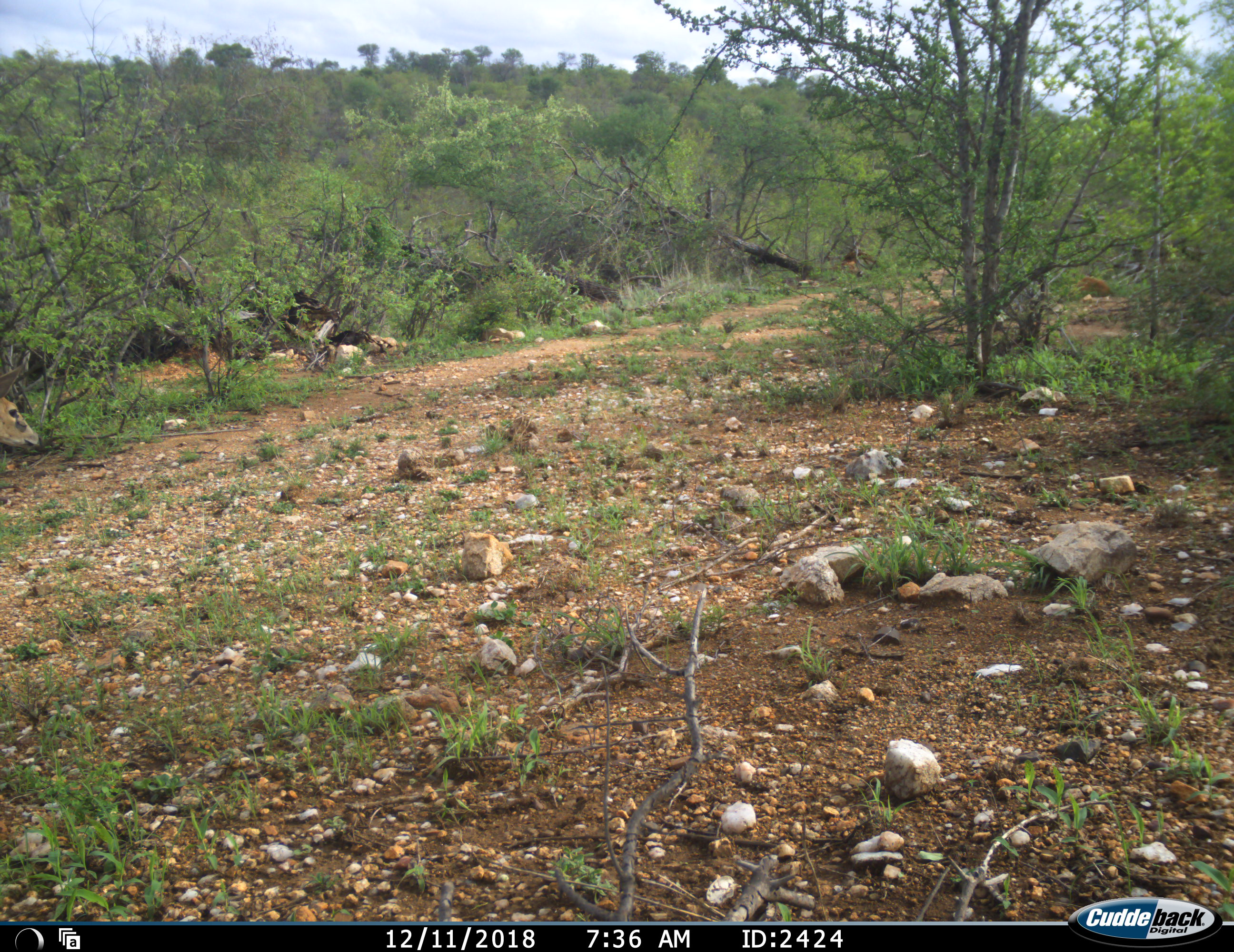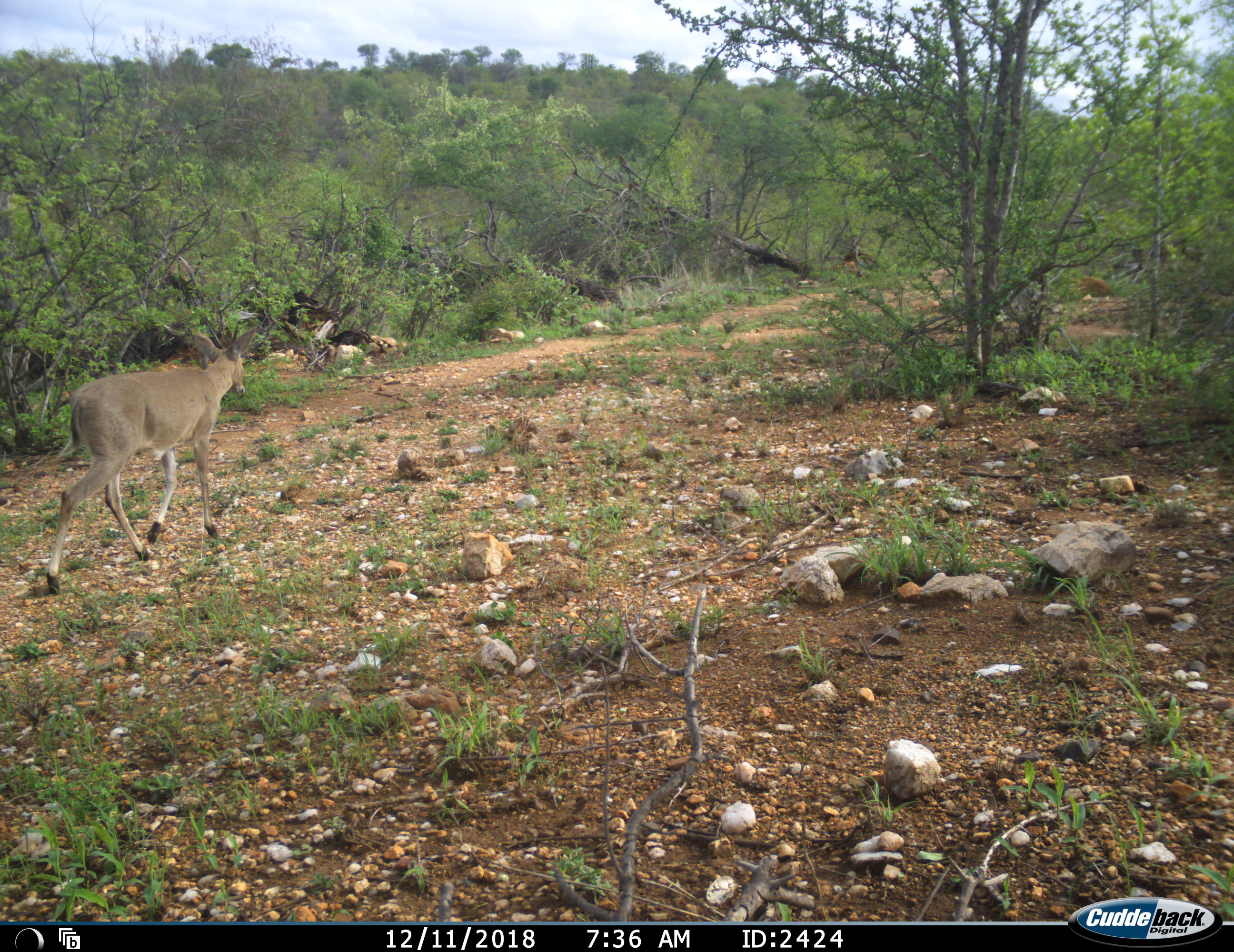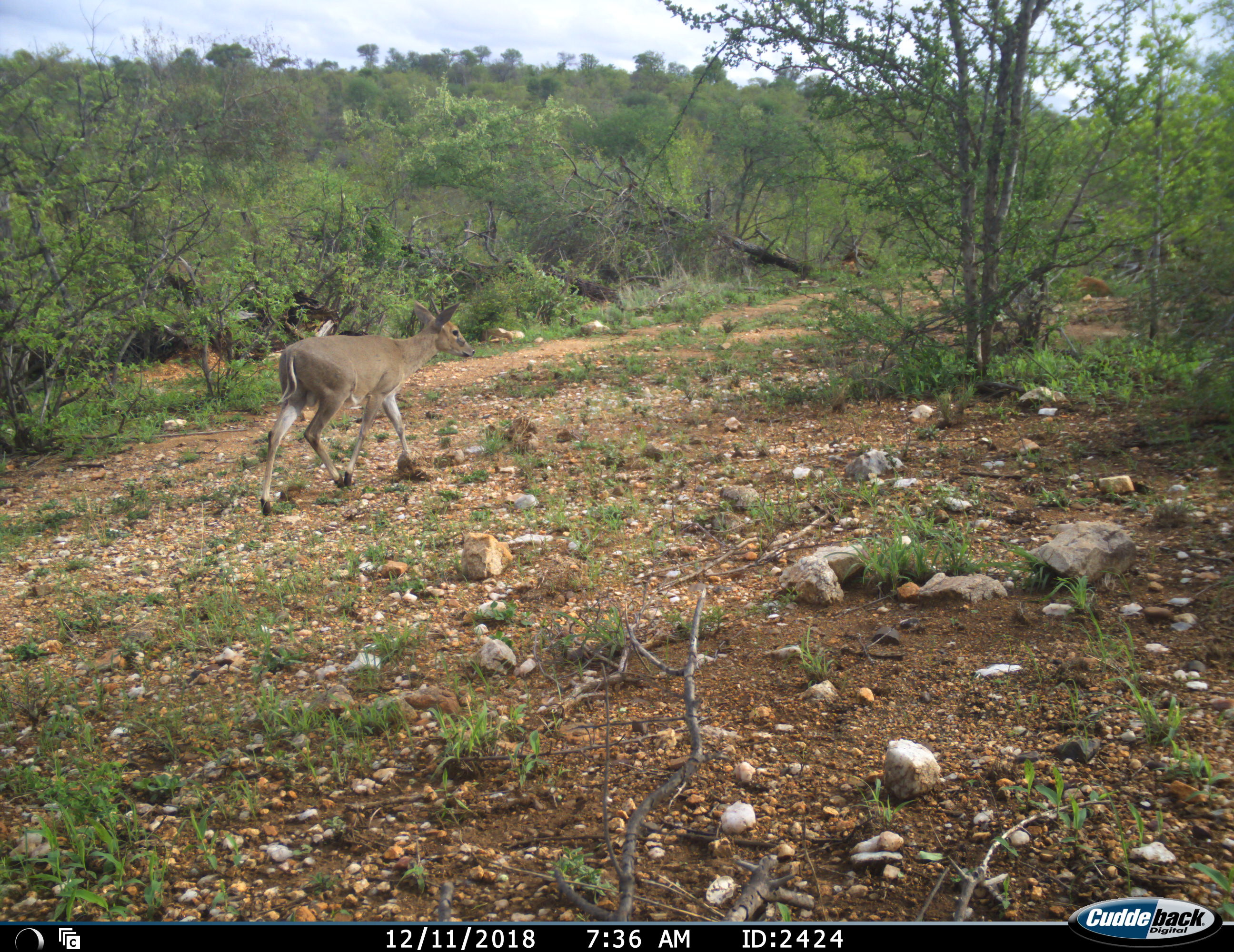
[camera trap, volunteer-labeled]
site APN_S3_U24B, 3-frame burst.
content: unidentified animal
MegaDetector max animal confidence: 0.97